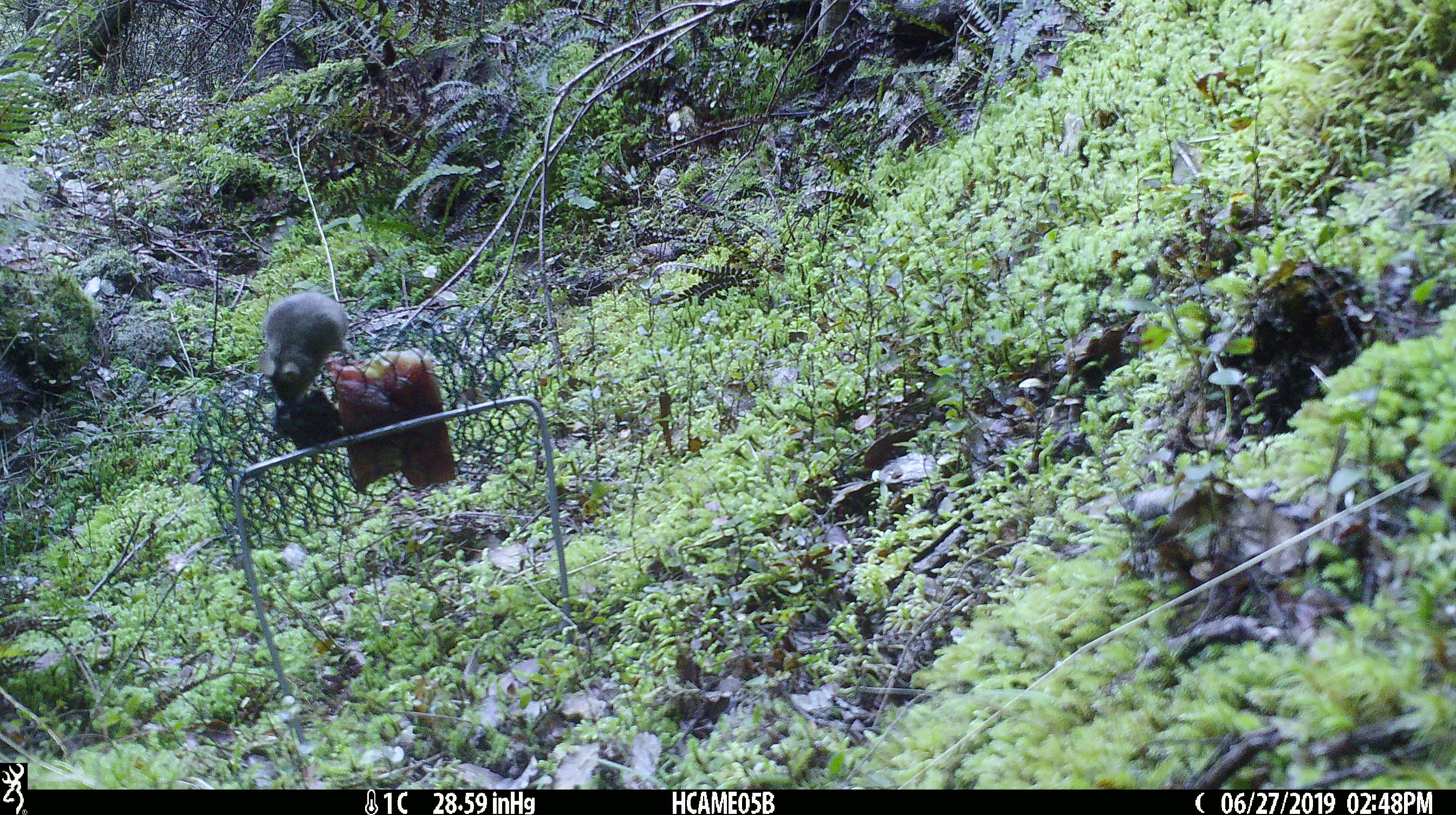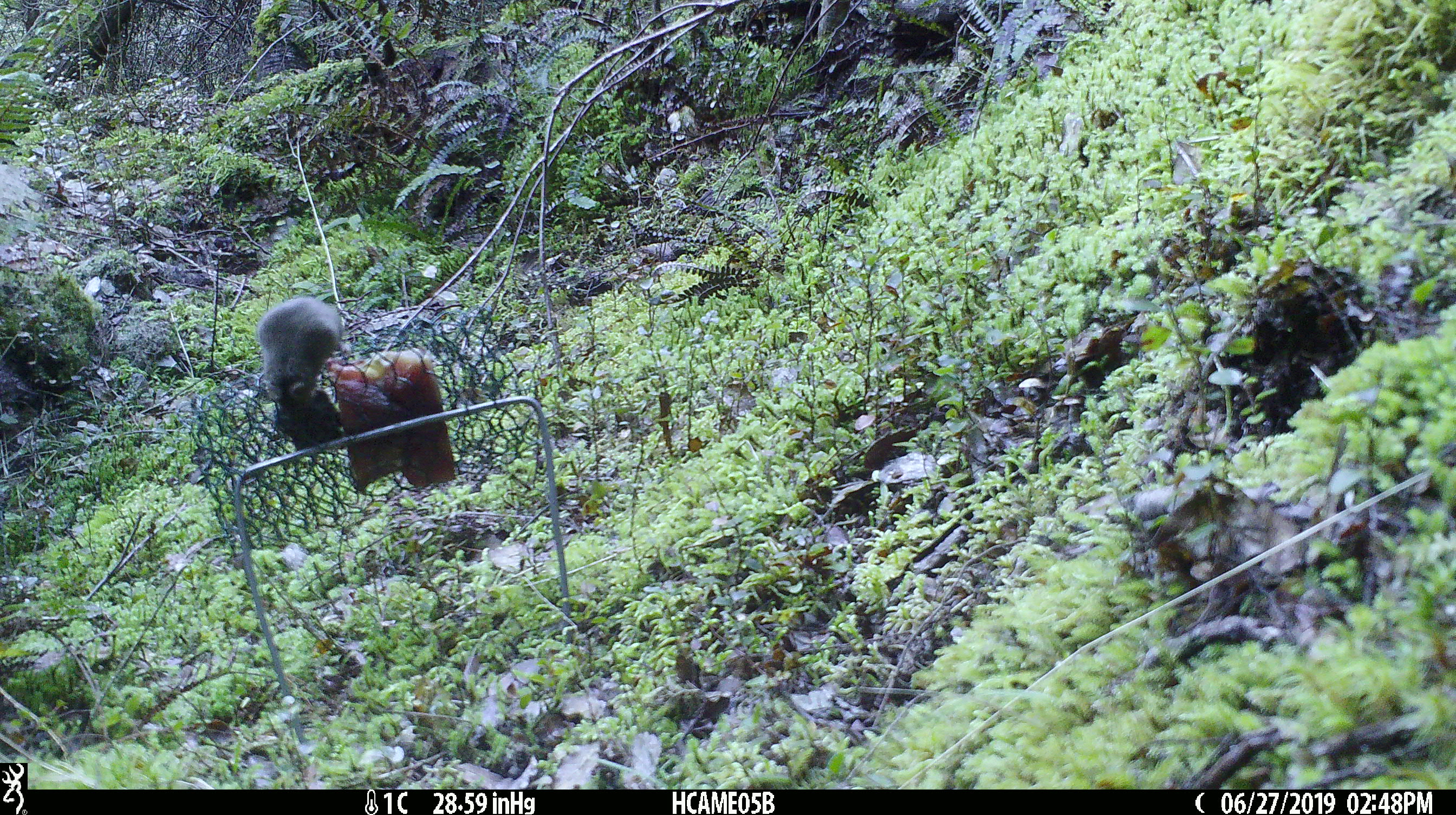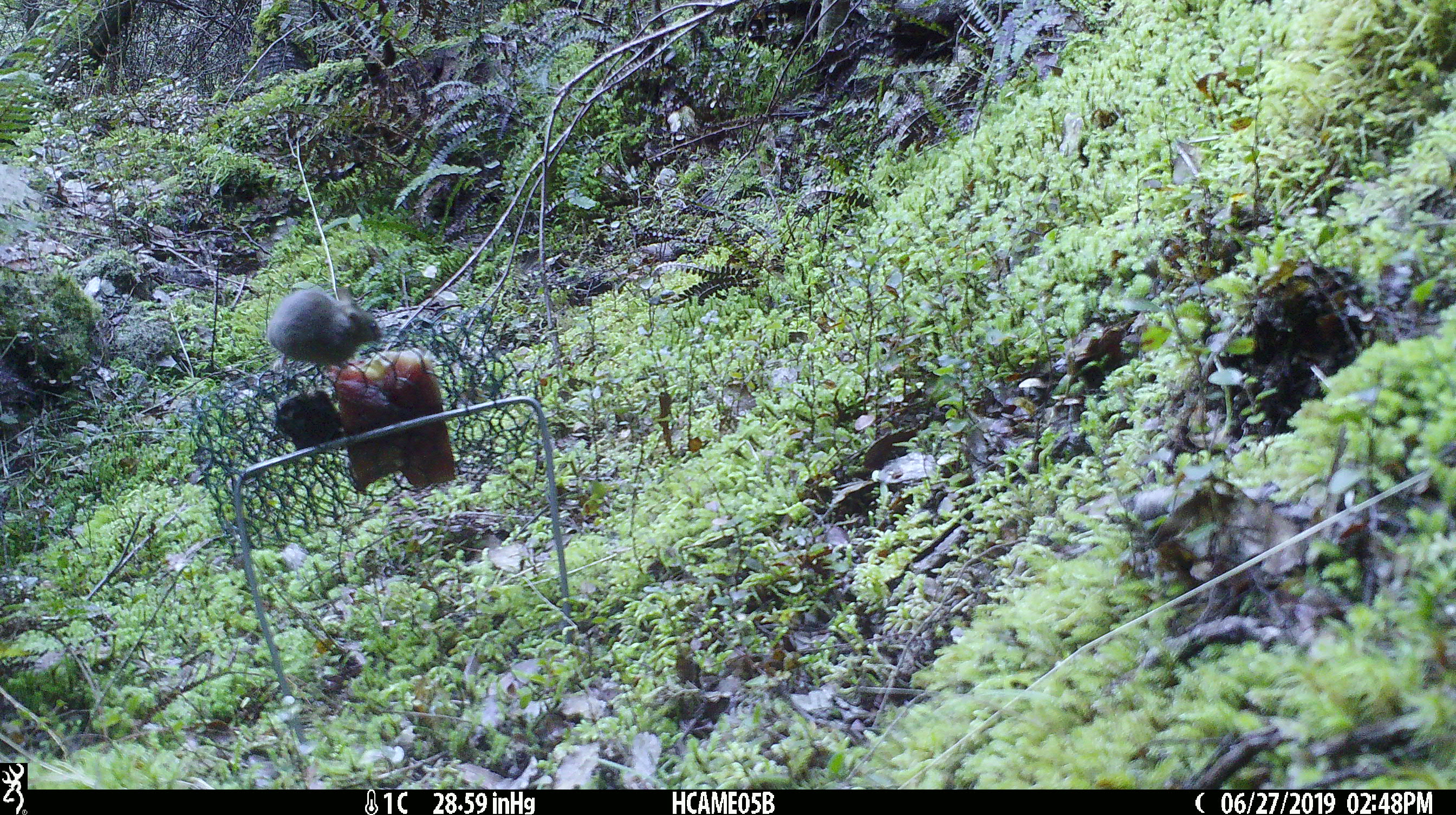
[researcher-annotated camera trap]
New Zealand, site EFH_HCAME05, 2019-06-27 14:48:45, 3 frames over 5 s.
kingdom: Animalia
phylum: Chordata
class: Mammalia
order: Rodentia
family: Muridae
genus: Mus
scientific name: Mus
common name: mouse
Mouse (Mus).